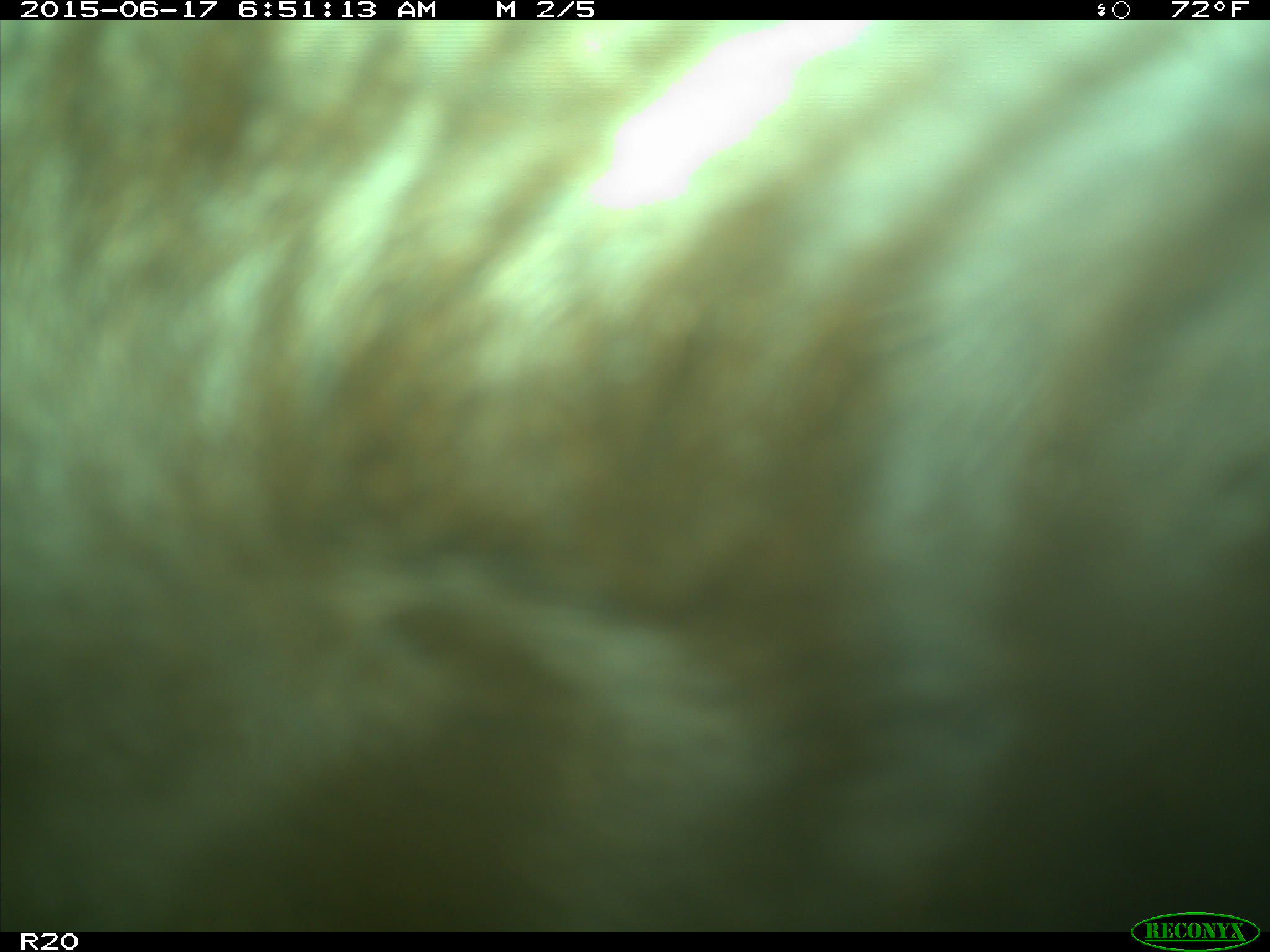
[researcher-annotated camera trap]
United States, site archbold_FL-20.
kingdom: Animalia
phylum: Chordata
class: Mammalia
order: Artiodactyla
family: Bovidae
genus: Bos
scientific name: Bos taurus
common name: domestic cow